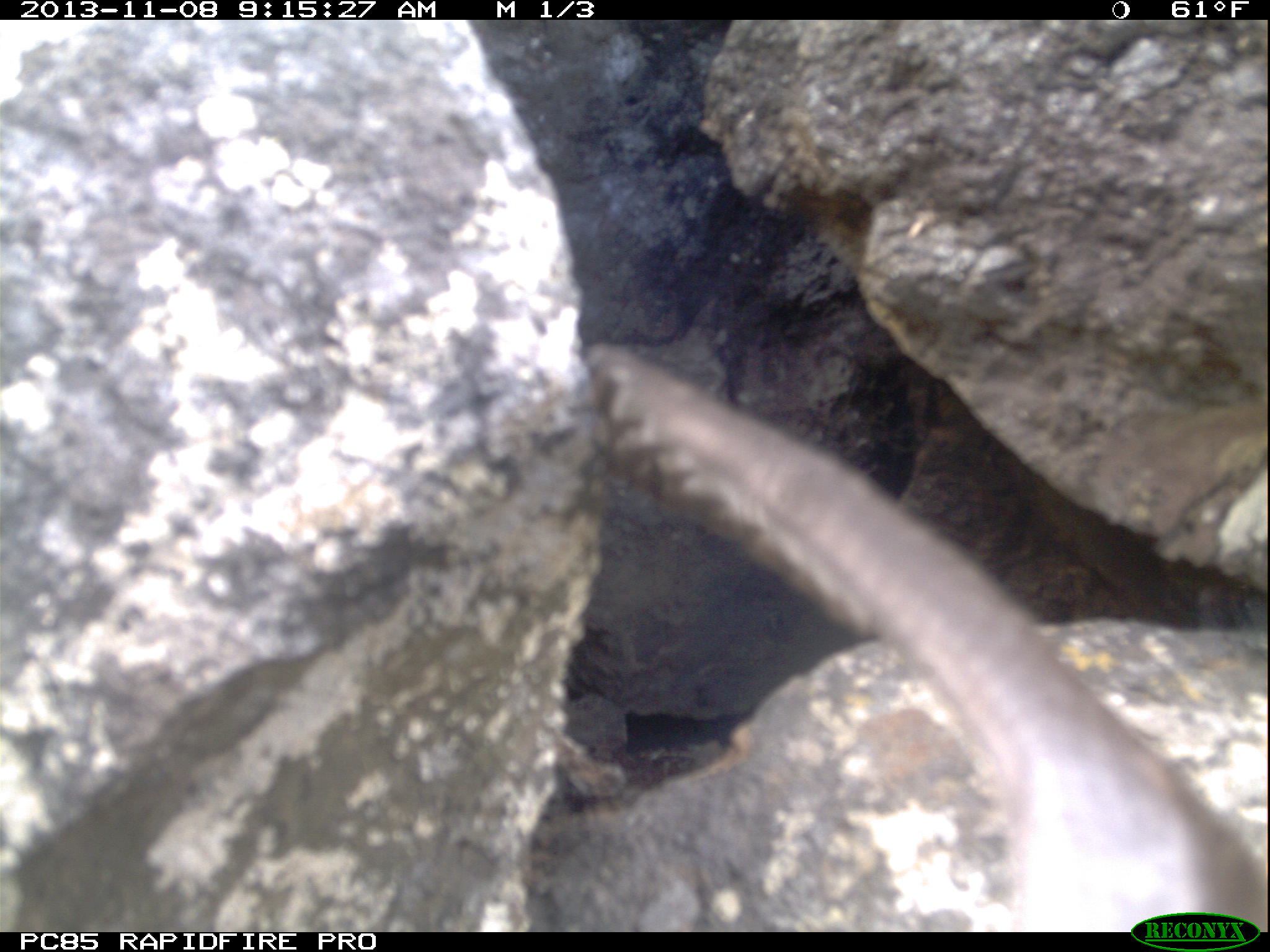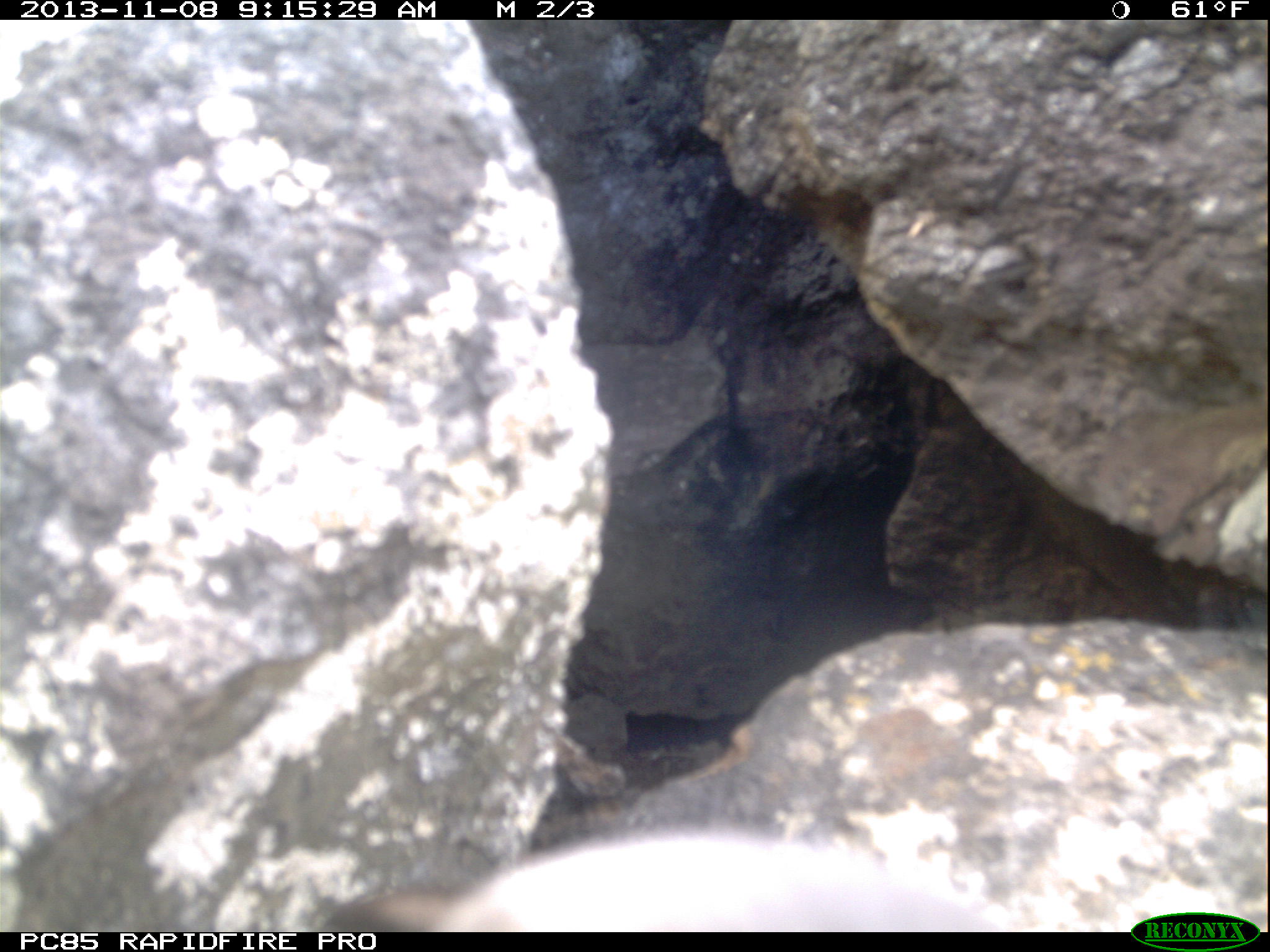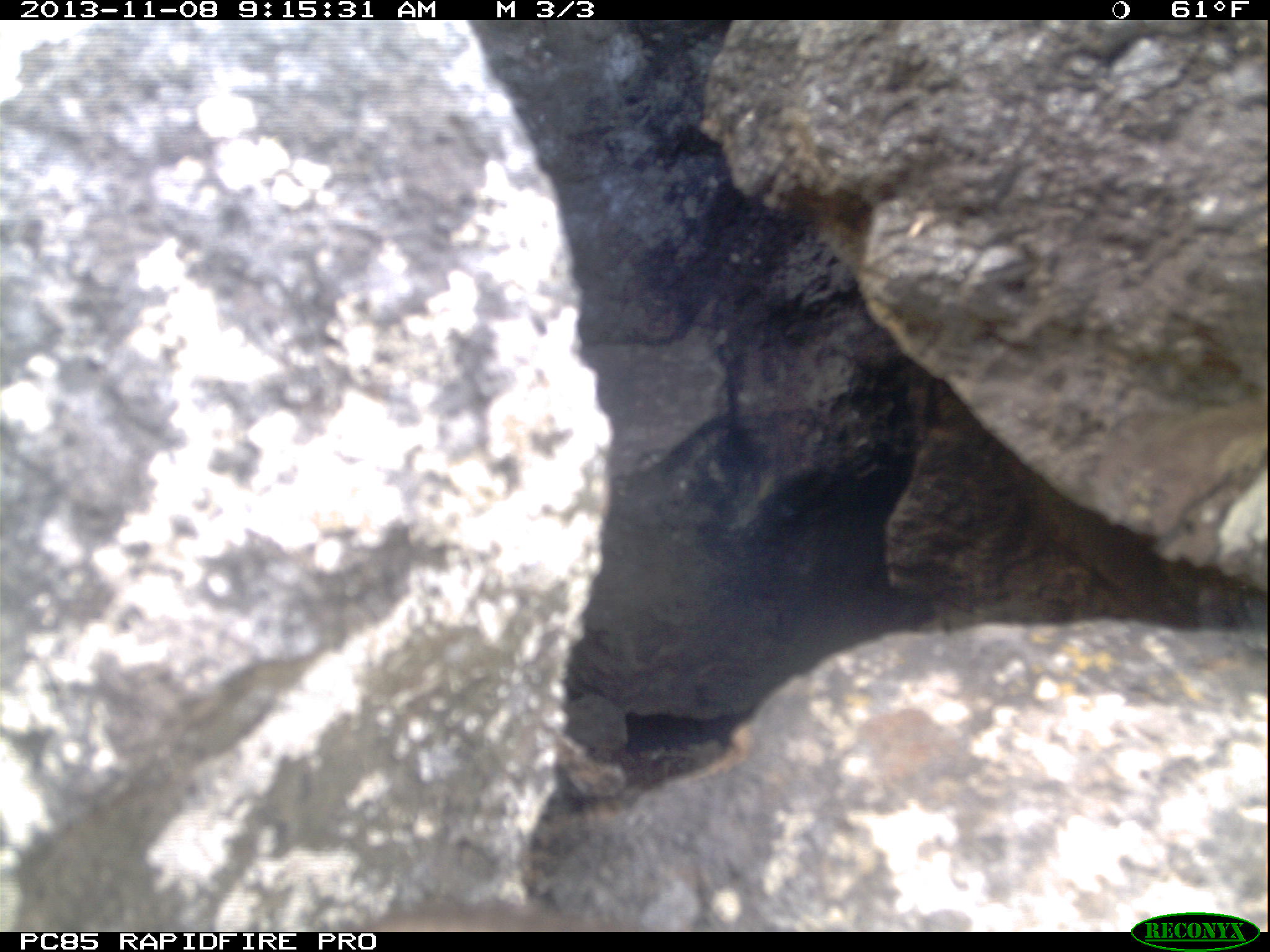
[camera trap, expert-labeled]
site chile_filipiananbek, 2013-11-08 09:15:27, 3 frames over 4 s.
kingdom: Animalia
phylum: Chordata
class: Aves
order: Procellariiformes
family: Procellariidae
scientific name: Procellariidae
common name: petrel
Petrel (Procellariidae).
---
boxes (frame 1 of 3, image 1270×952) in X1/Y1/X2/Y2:
petrel: 583/328/1268/912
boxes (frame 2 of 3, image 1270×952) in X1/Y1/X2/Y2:
petrel: 339/824/1034/932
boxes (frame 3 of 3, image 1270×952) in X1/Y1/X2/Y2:
unknown: 358/906/629/930